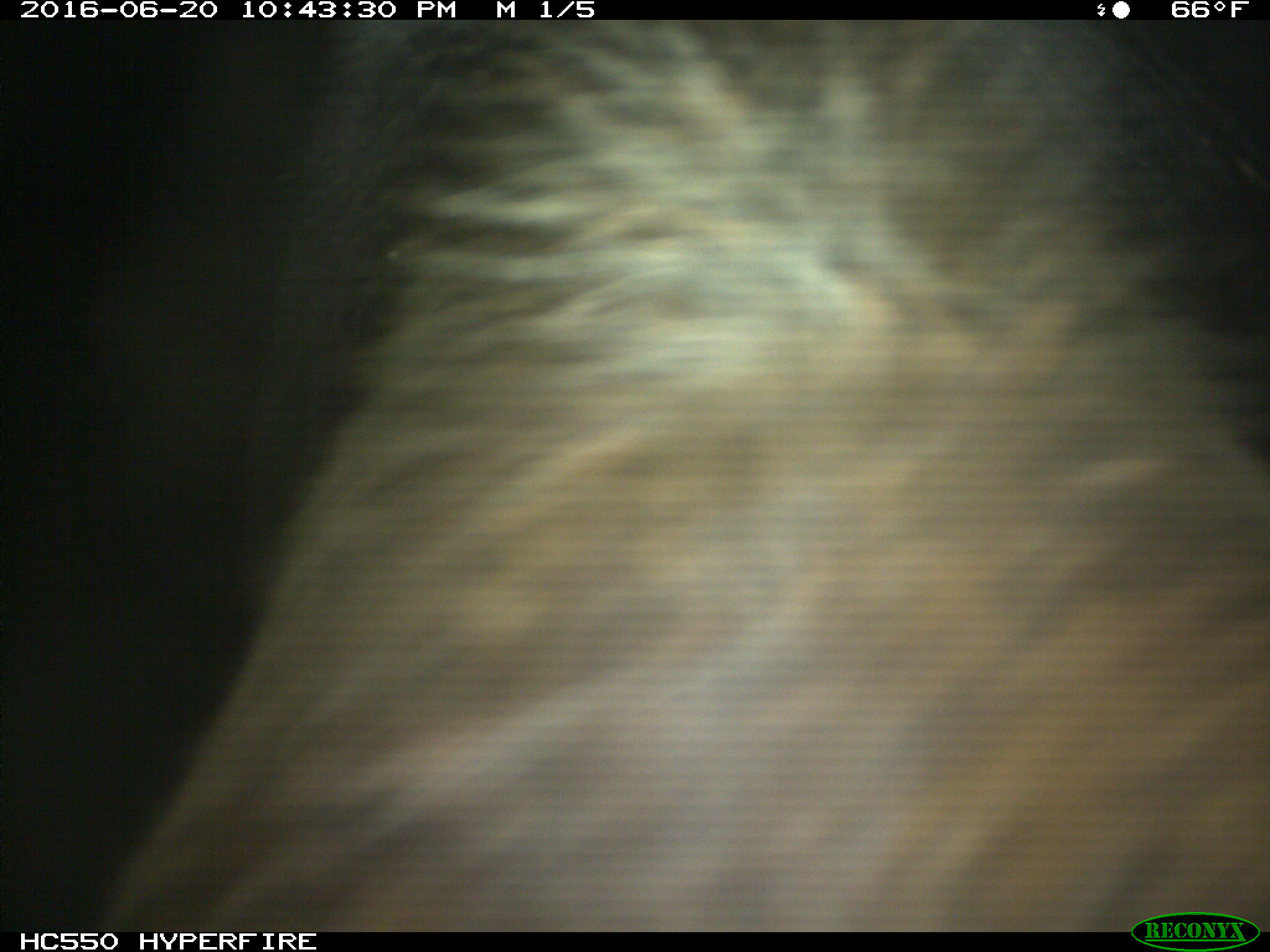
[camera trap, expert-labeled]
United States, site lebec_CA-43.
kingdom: Animalia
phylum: Chordata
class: Mammalia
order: Artiodactyla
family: Bovidae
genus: Bos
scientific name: Bos taurus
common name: domestic cow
Bos taurus (domestic cow).